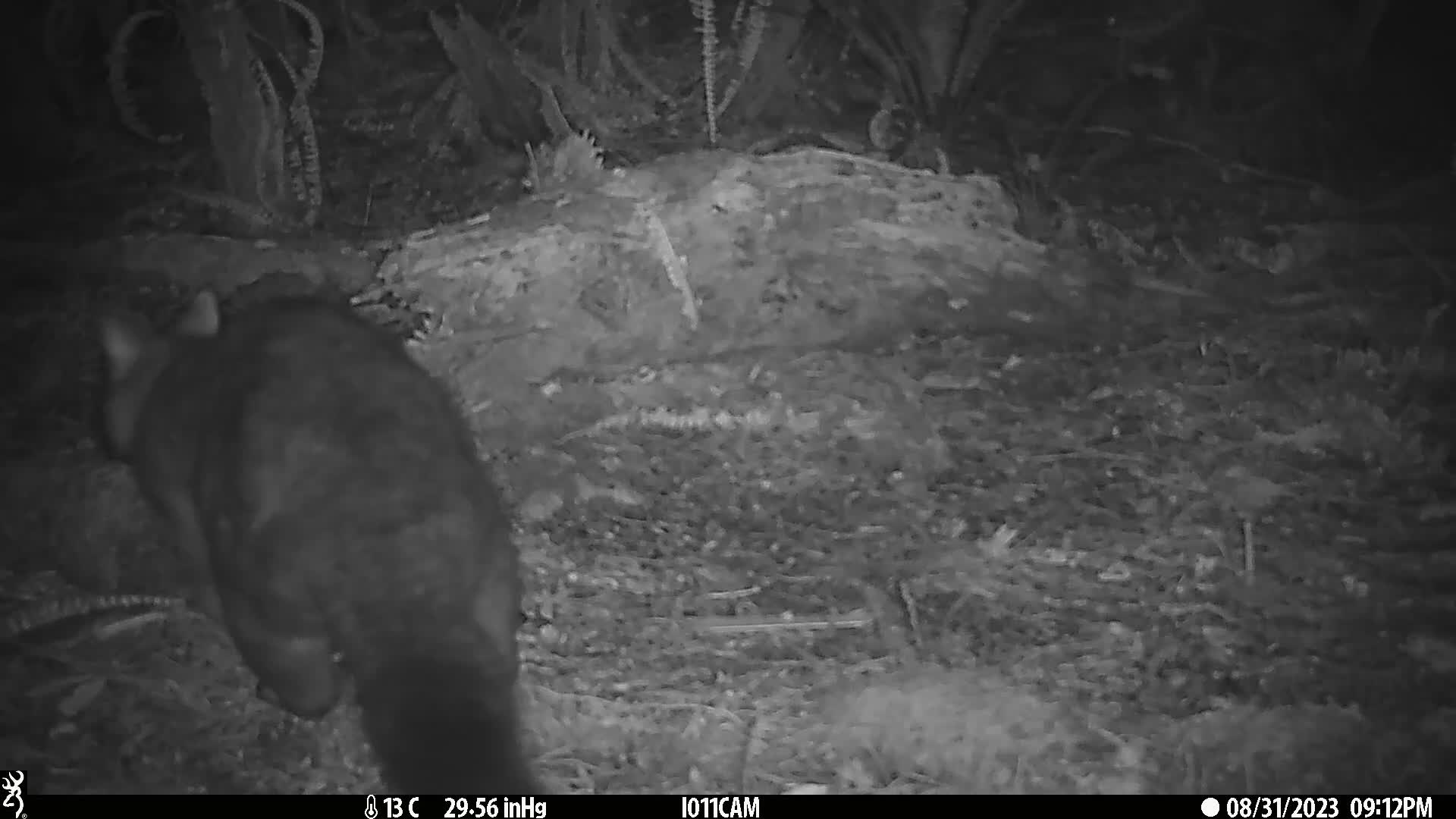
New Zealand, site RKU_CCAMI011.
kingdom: Animalia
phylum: Chordata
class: Mammalia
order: Diprotodontia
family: Phalangeridae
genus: Trichosurus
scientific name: Trichosurus vulpecula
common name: common brushtail possum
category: possum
Possum (common brushtail possum) (Trichosurus vulpecula).